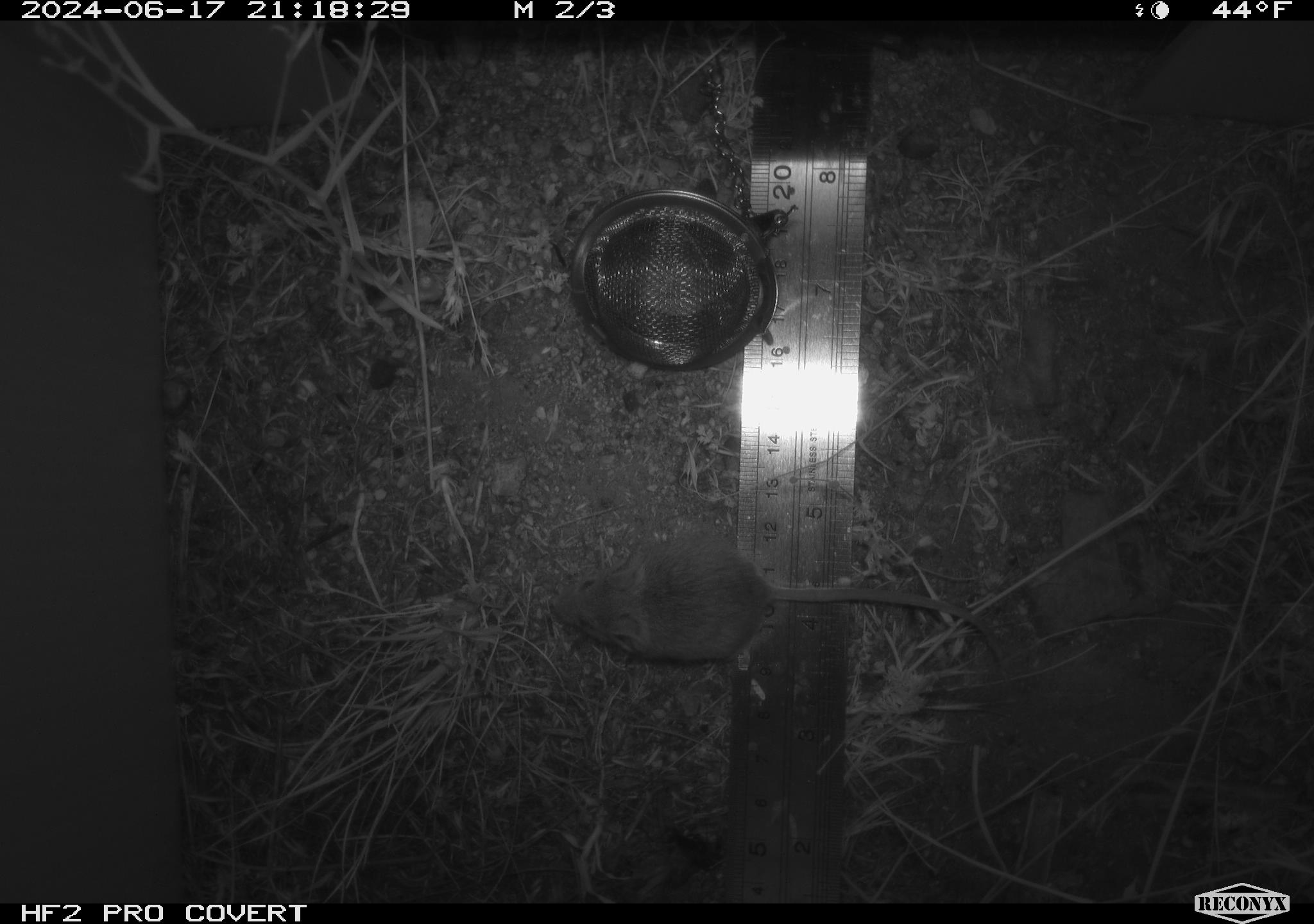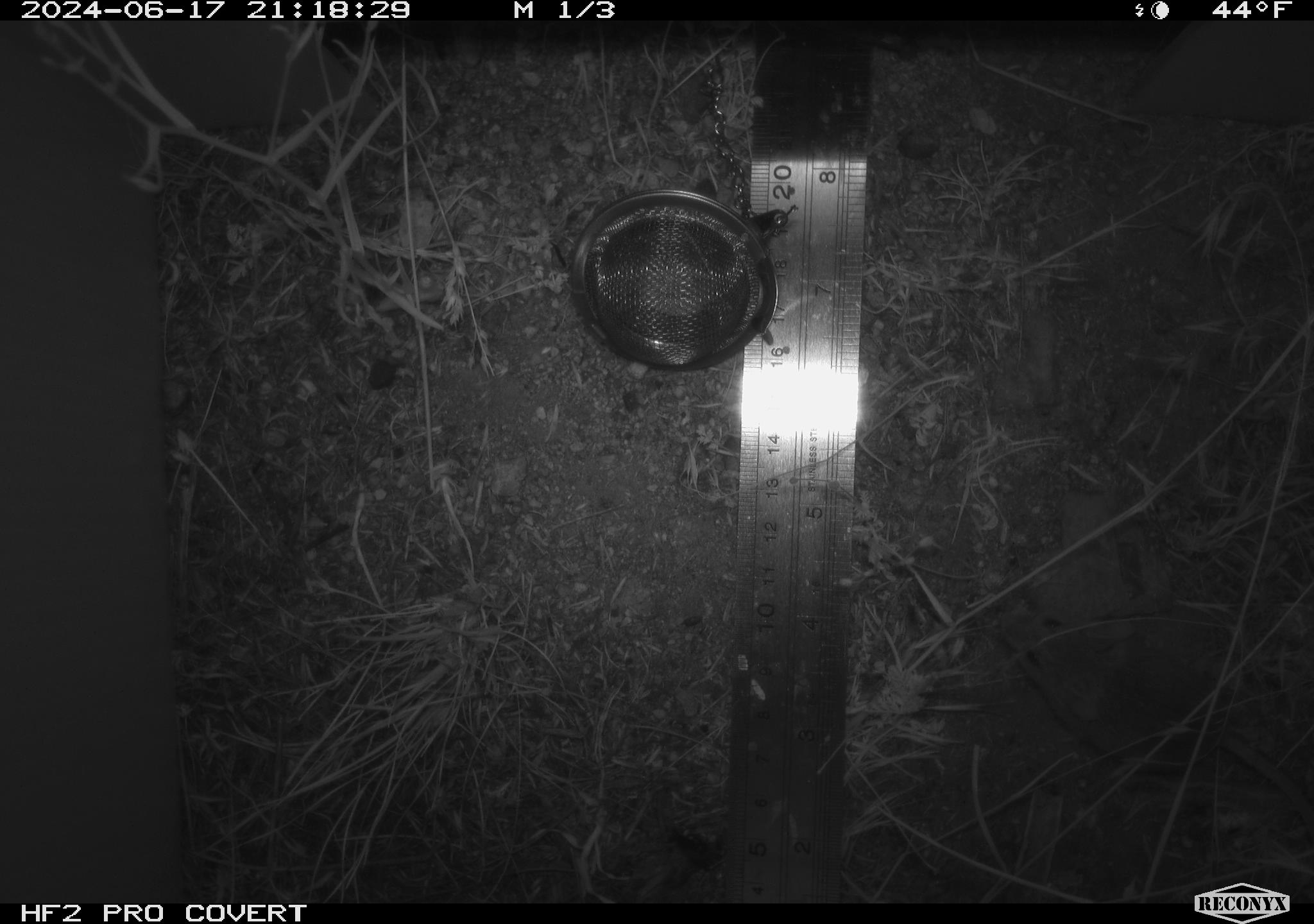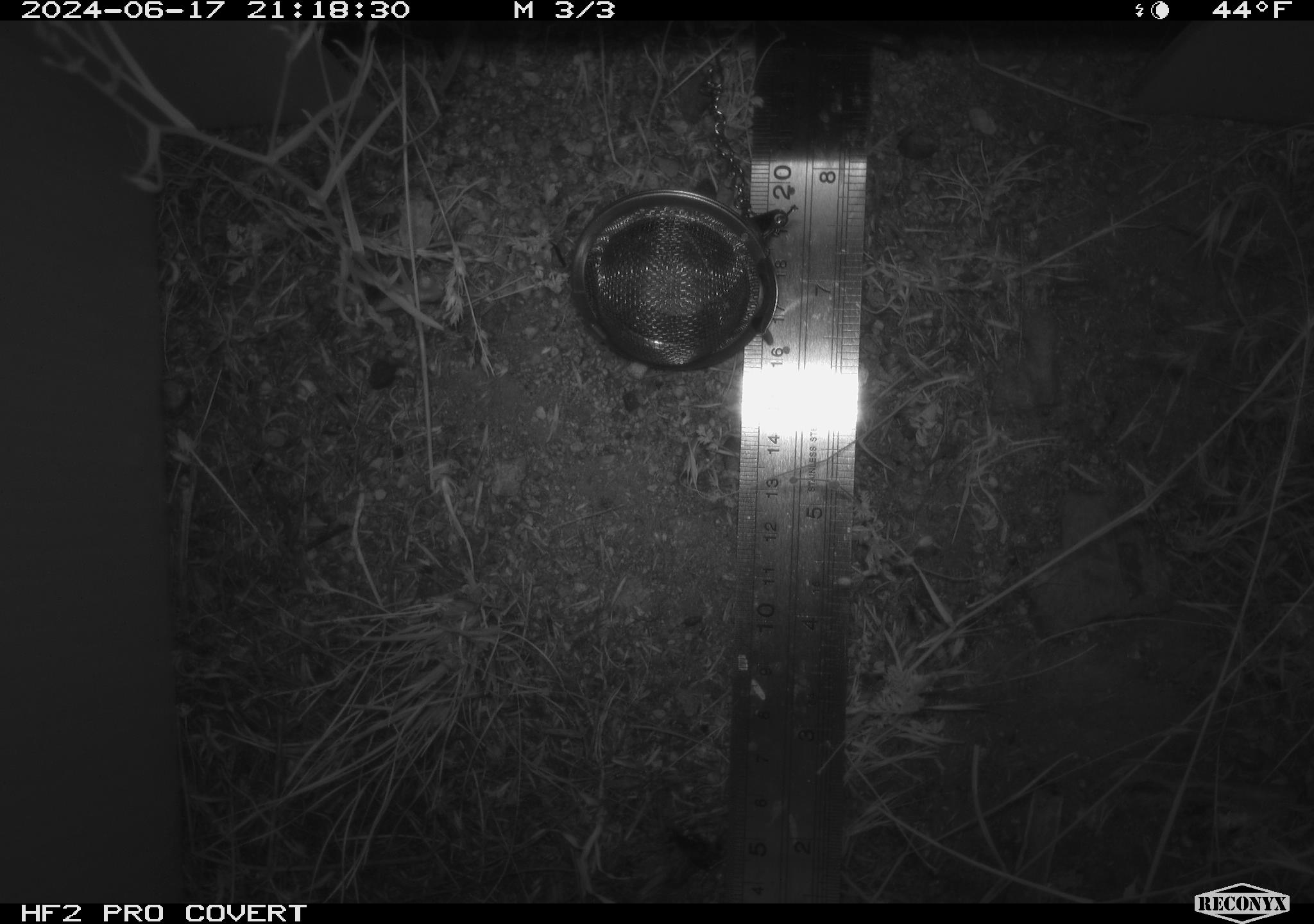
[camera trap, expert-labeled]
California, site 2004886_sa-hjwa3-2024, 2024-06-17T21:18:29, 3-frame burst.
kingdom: Animalia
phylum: Chordata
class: Mammalia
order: Rodentia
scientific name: Rodentia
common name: rodent